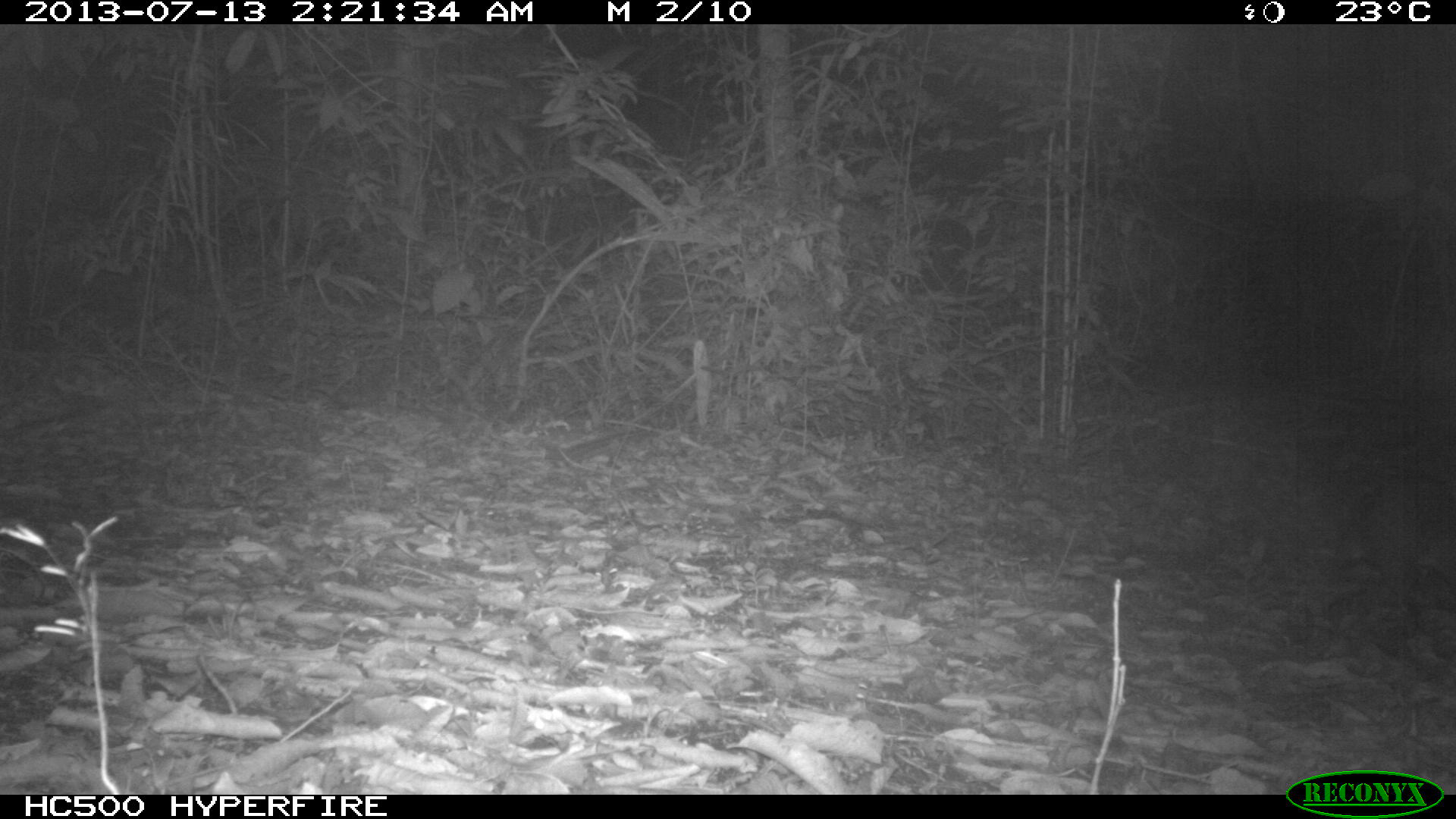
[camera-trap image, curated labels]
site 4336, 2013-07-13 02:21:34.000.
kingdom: Animalia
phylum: Chordata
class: Mammalia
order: Rodentia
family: Cuniculidae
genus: Cuniculus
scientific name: Cuniculus paca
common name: lowland paca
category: agouti paca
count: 1